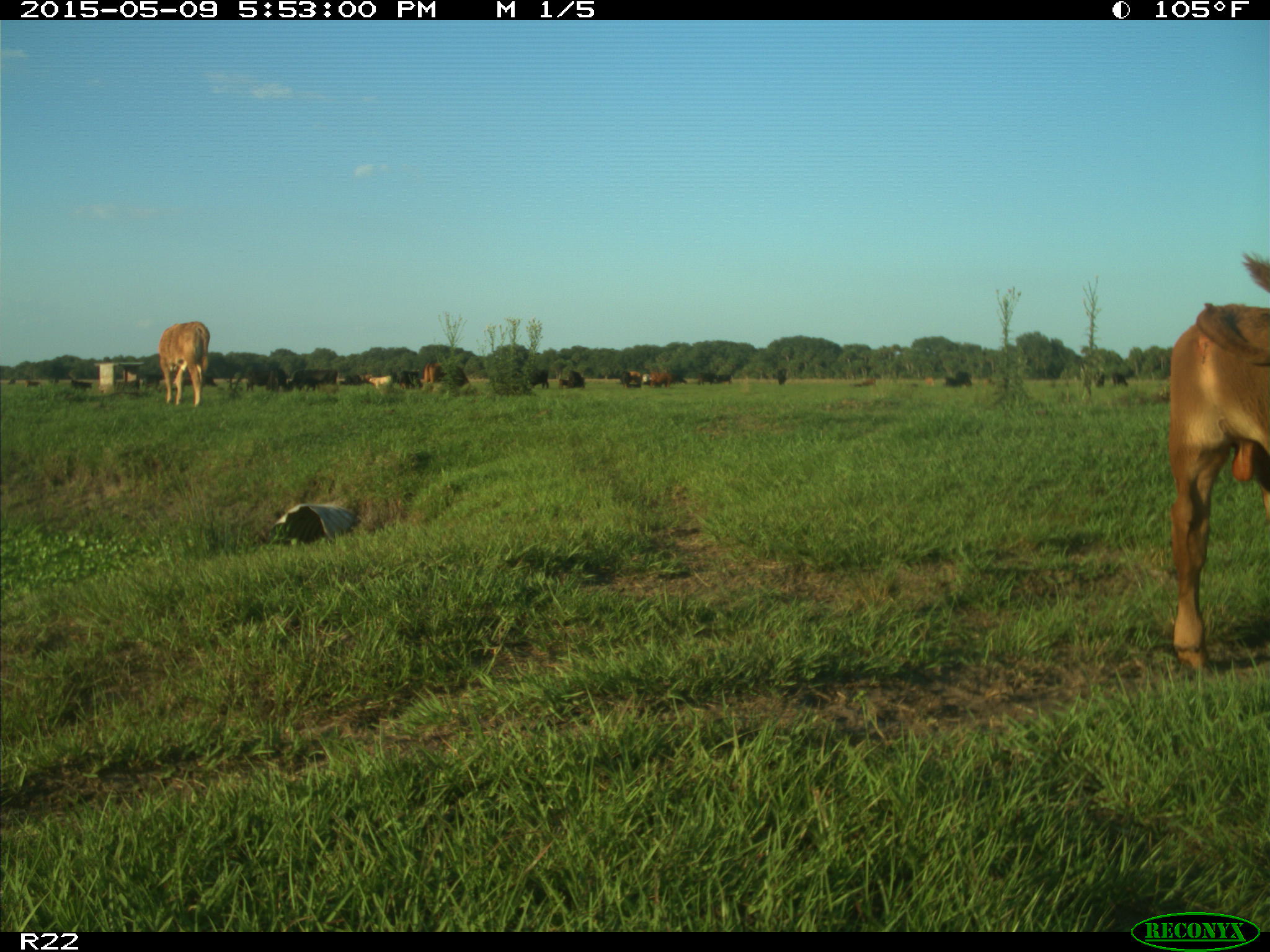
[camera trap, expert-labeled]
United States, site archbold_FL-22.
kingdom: Animalia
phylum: Chordata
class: Mammalia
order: Artiodactyla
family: Bovidae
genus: Bos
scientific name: Bos taurus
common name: domestic cow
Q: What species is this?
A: Bos taurus (domestic cow).